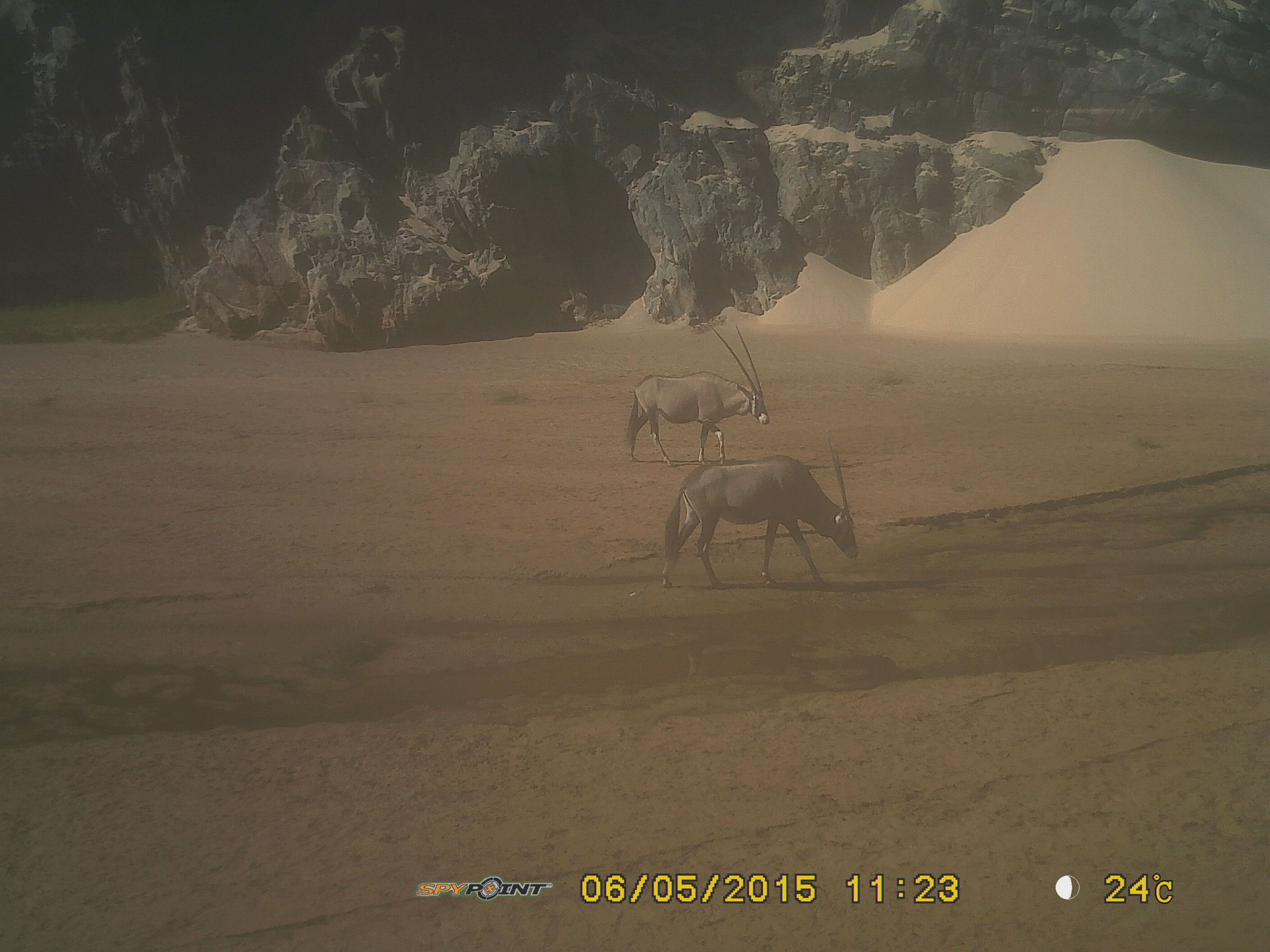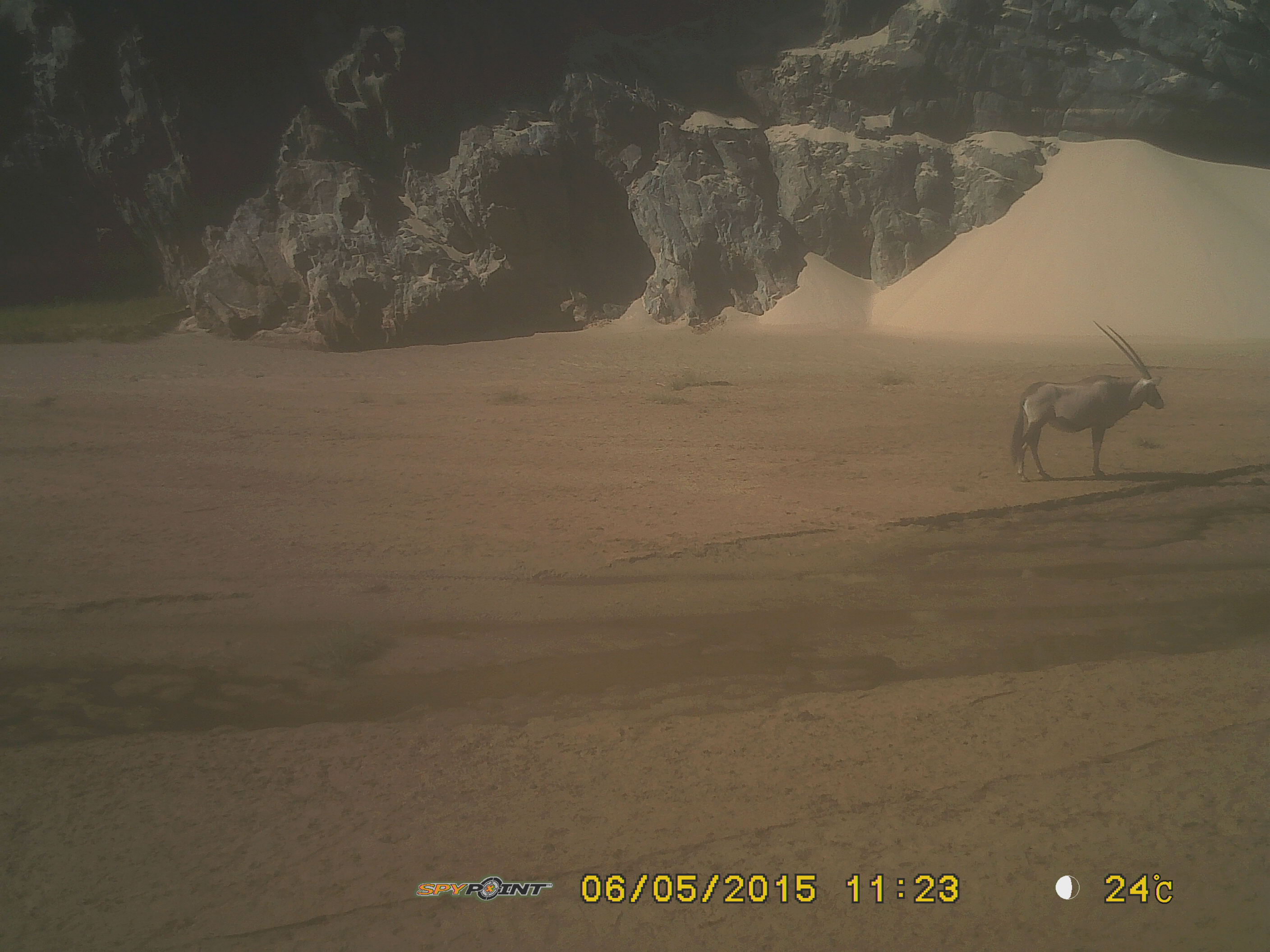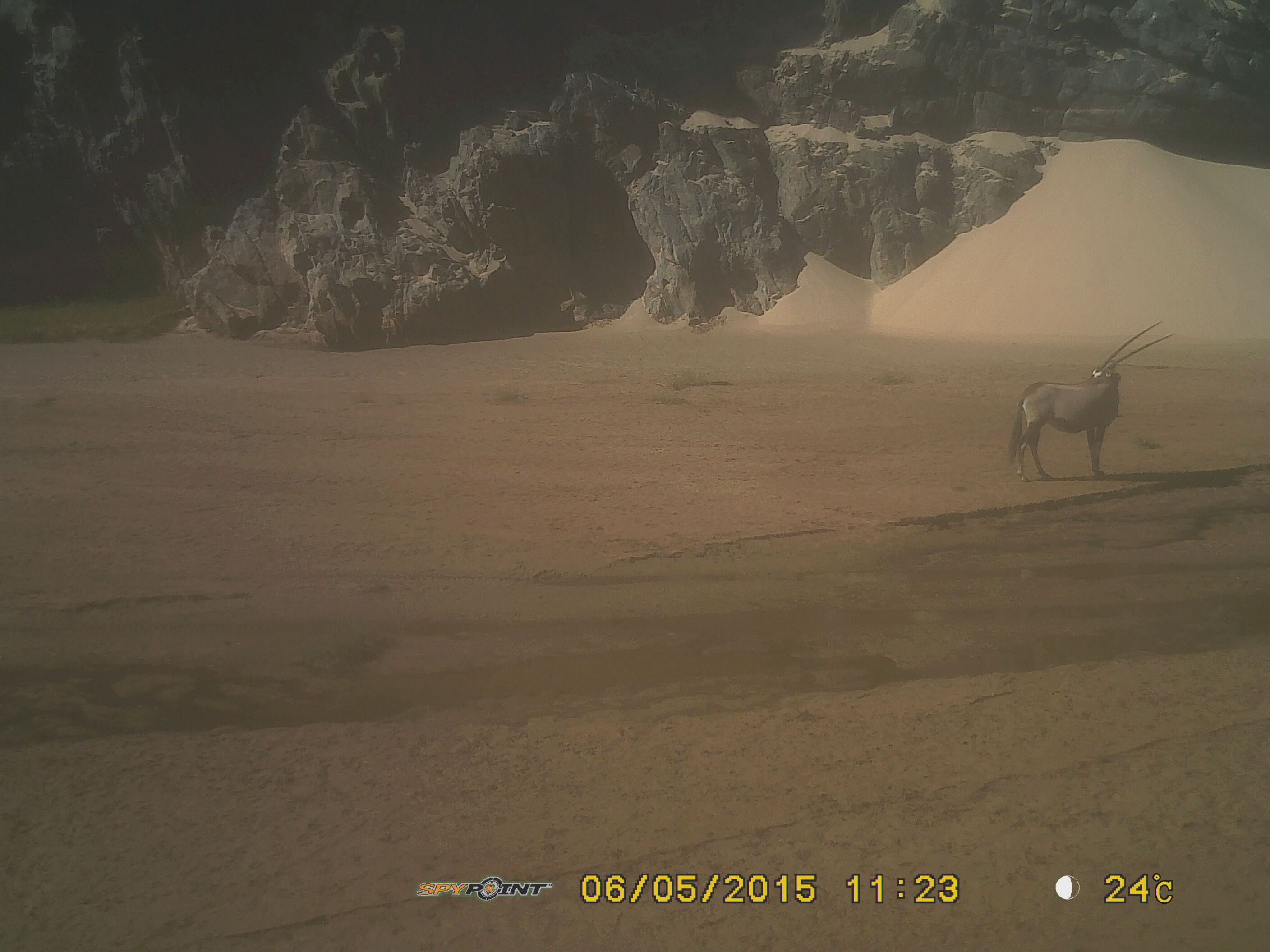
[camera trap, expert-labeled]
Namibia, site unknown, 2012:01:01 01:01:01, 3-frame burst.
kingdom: Animalia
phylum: Chordata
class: Mammalia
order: Artiodactyla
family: Bovidae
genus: Oryx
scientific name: Oryx gazella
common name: gemsbok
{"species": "Oryx gazella (gemsbok)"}